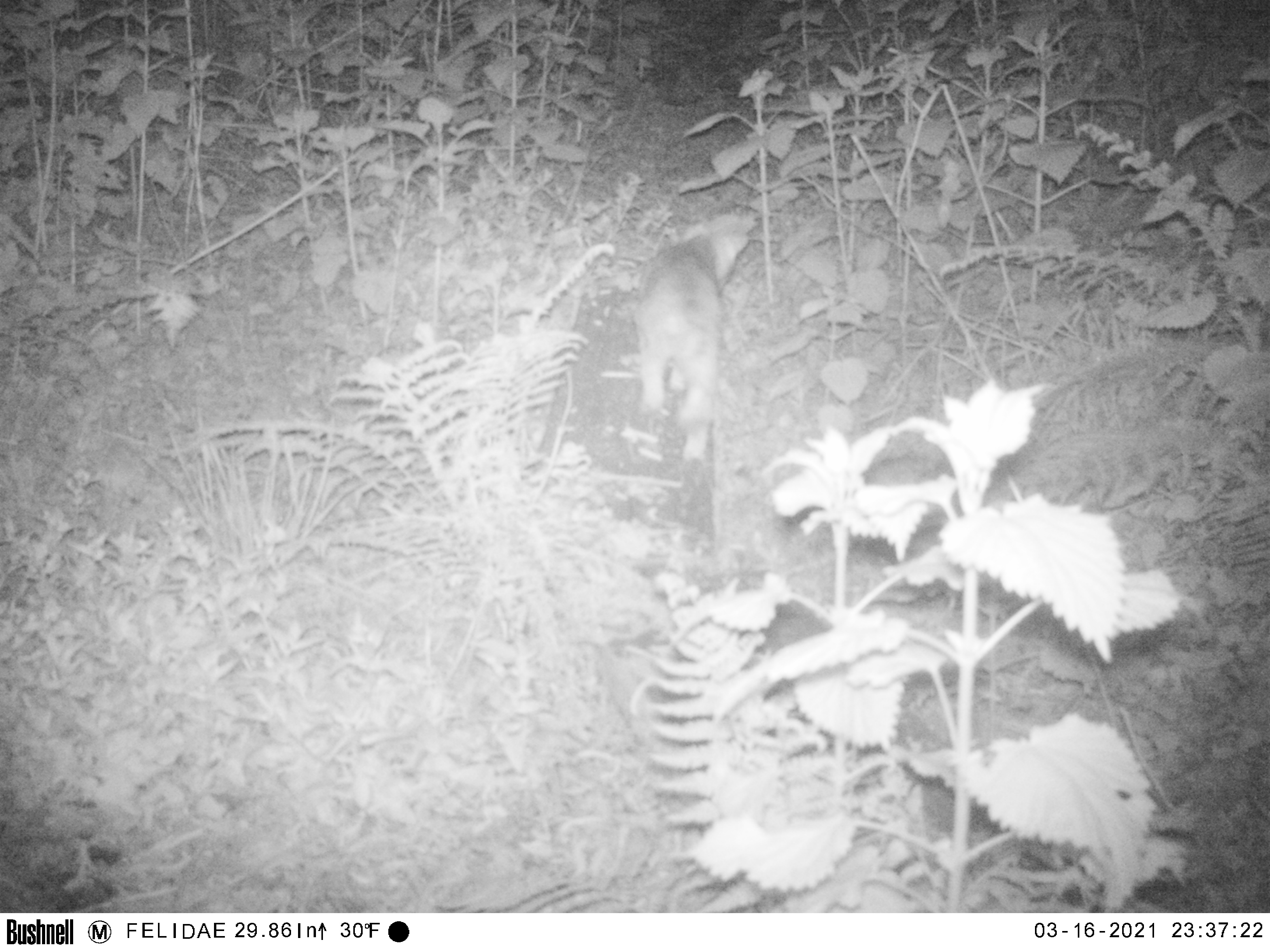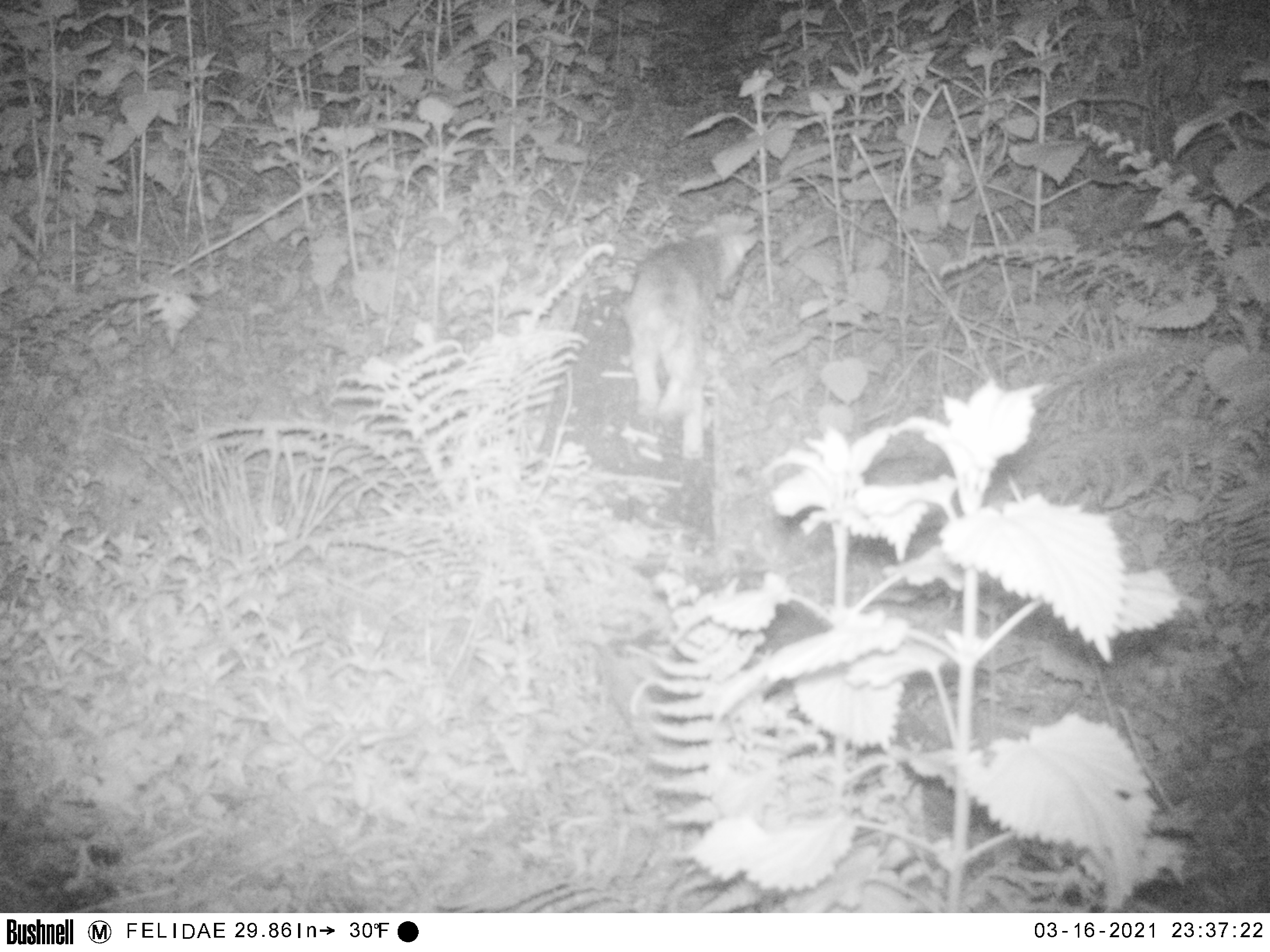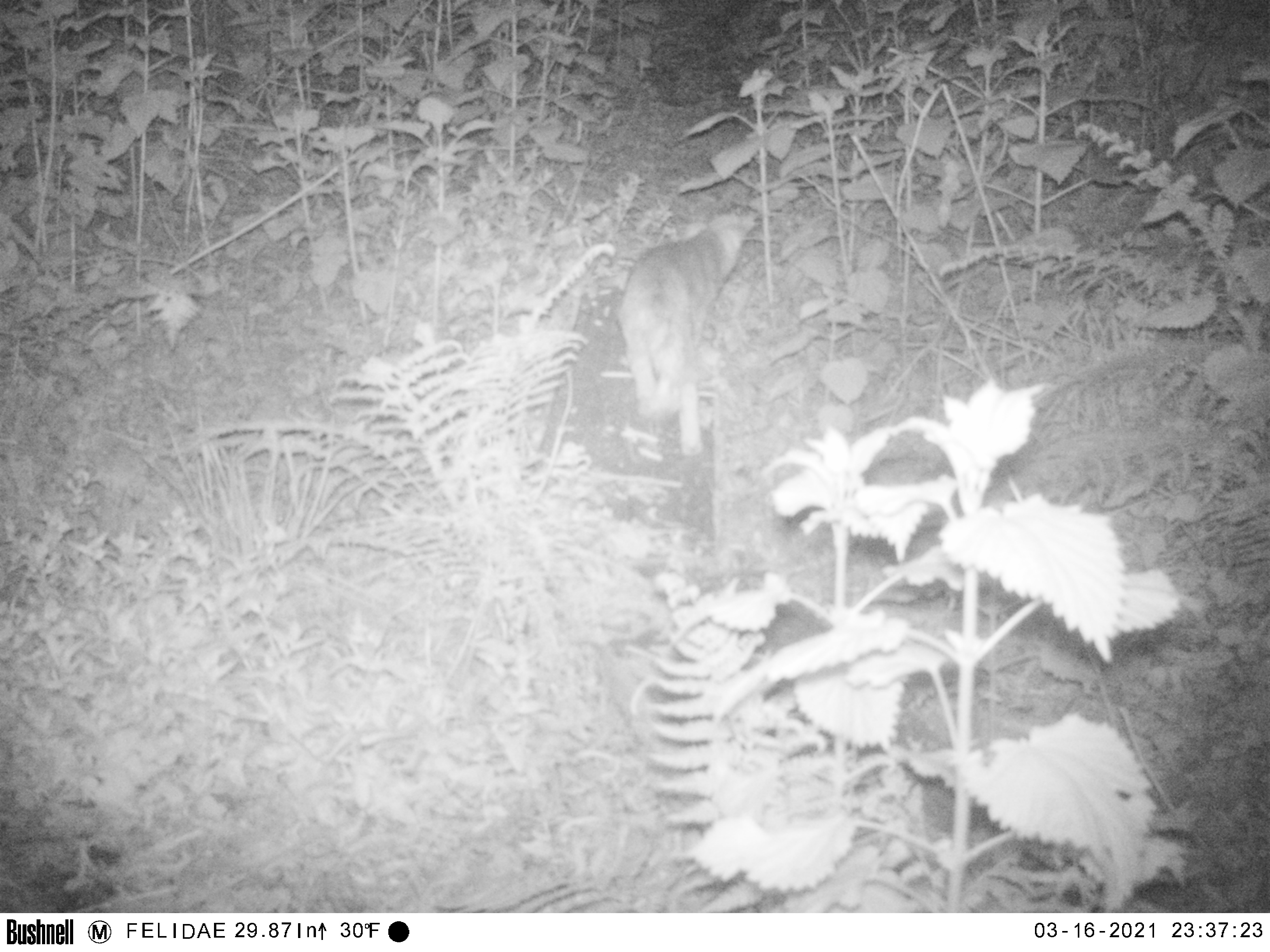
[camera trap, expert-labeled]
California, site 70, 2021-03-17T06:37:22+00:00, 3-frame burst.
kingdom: Animalia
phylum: Chordata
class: Mammalia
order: Carnivora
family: Felidae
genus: Lynx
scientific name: Lynx rufus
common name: bobcat